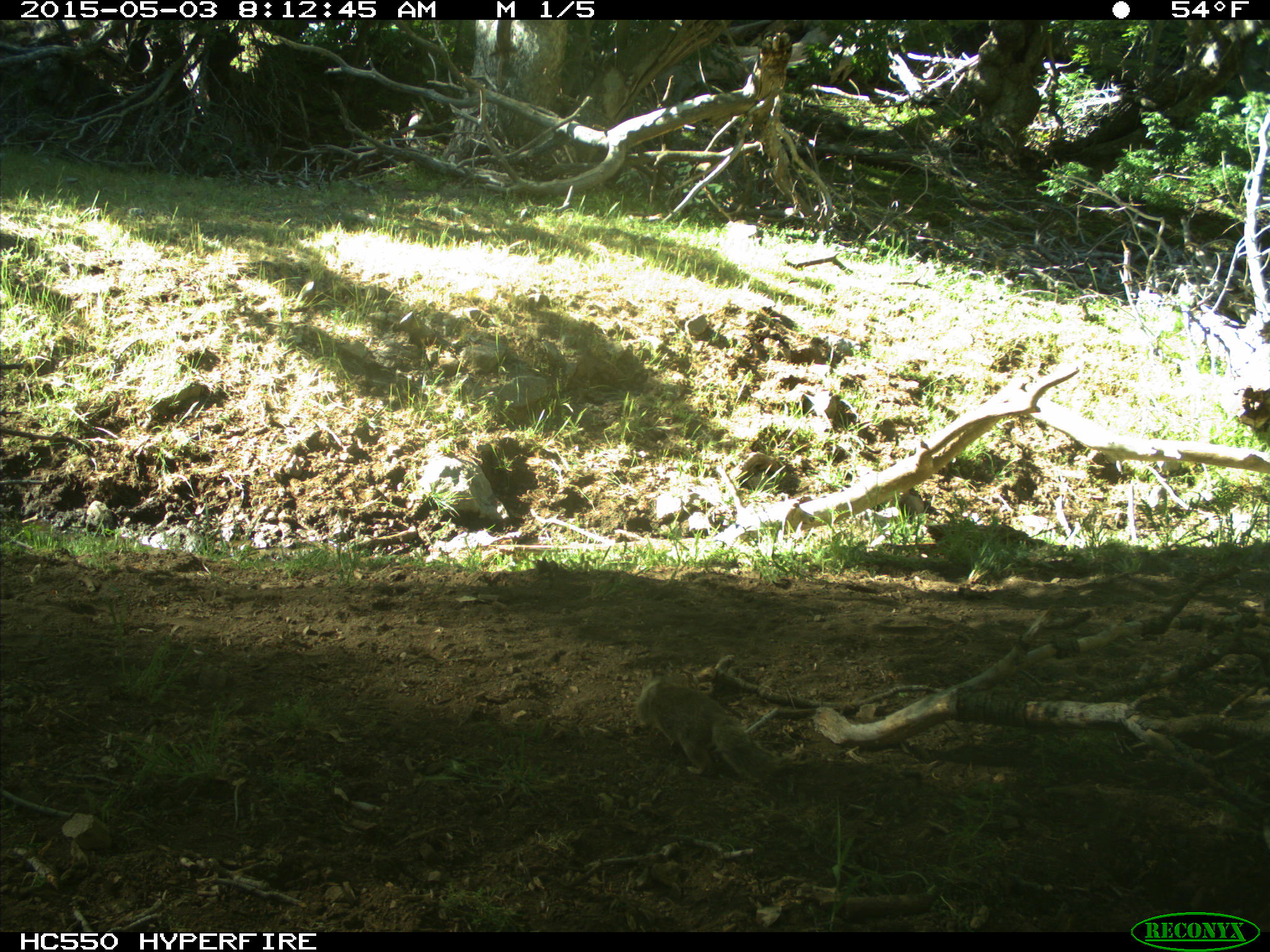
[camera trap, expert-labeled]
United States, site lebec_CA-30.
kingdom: Animalia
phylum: Chordata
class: Mammalia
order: Rodentia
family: Sciuridae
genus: Otospermophilus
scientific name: Otospermophilus beecheyi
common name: california ground squirrel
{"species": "Otospermophilus beecheyi (california ground squirrel)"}